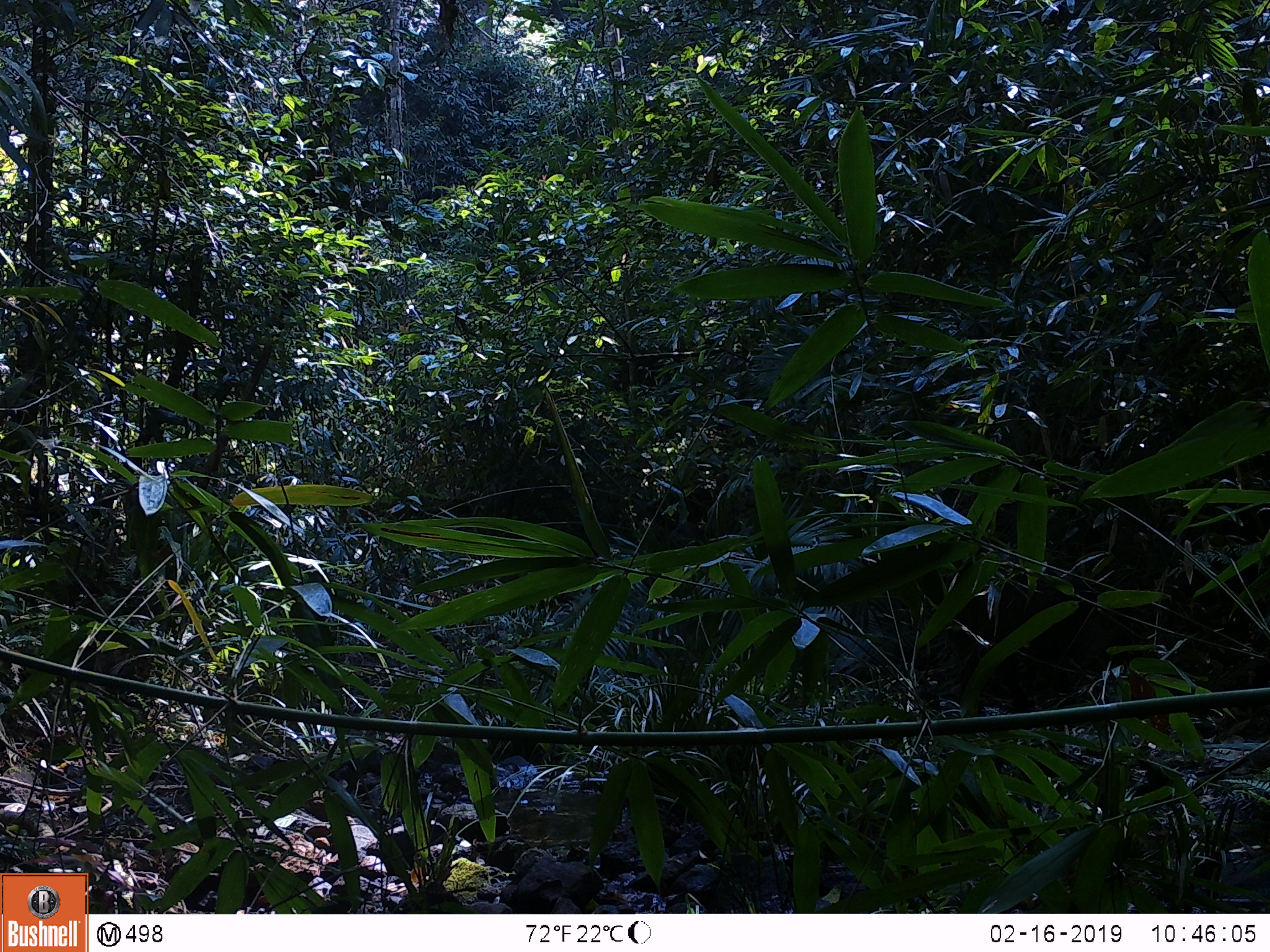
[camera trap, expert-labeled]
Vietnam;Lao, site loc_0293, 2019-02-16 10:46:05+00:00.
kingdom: Animalia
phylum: Chordata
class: Mammalia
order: Artiodactyla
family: Suidae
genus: Sus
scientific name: Sus scrofa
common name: eurasian wild pig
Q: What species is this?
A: Eurasian wild pig (Sus scrofa).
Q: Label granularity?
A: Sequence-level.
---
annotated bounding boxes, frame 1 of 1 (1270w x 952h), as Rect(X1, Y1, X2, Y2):
eurasian wild pig: Rect(955, 571, 1134, 717)